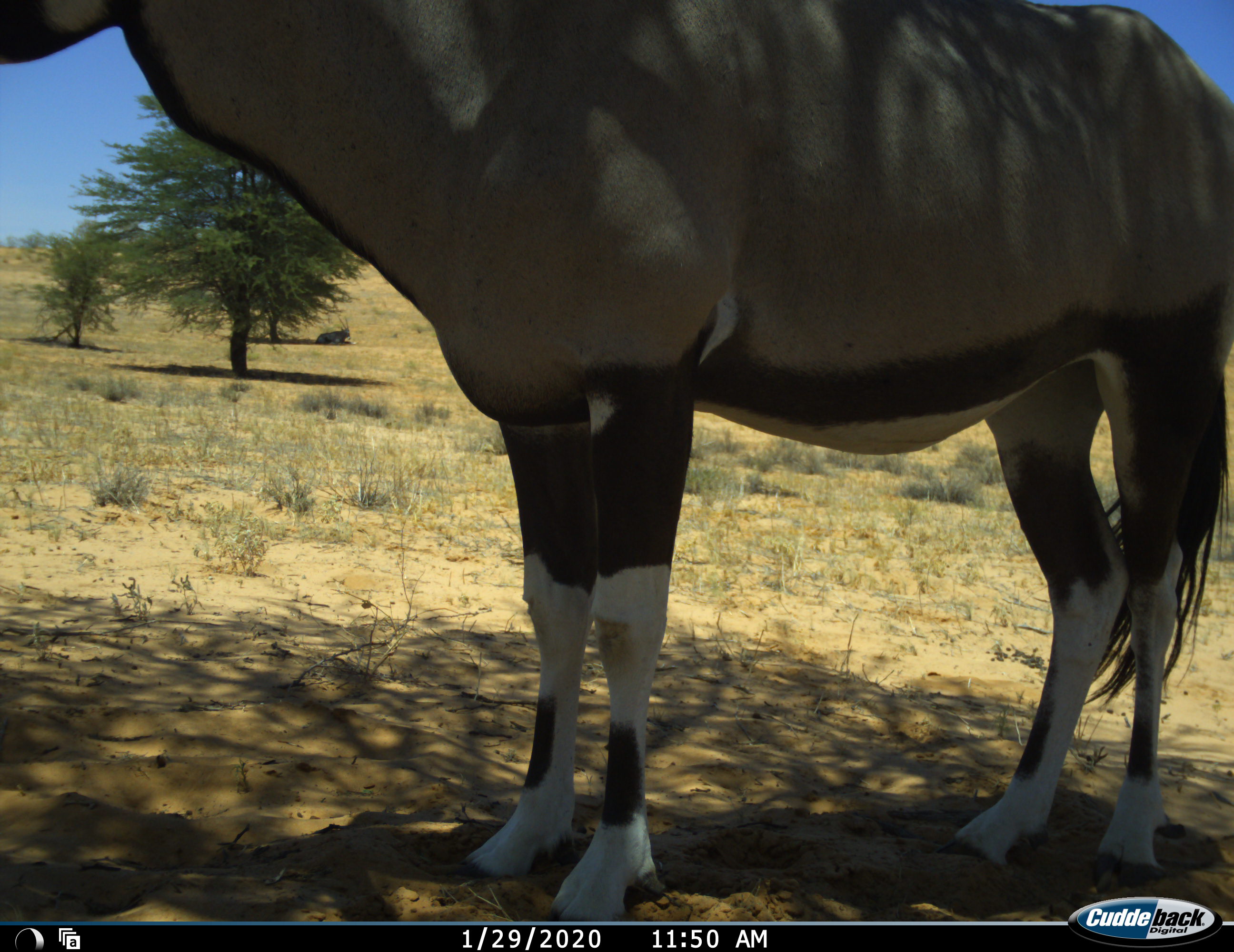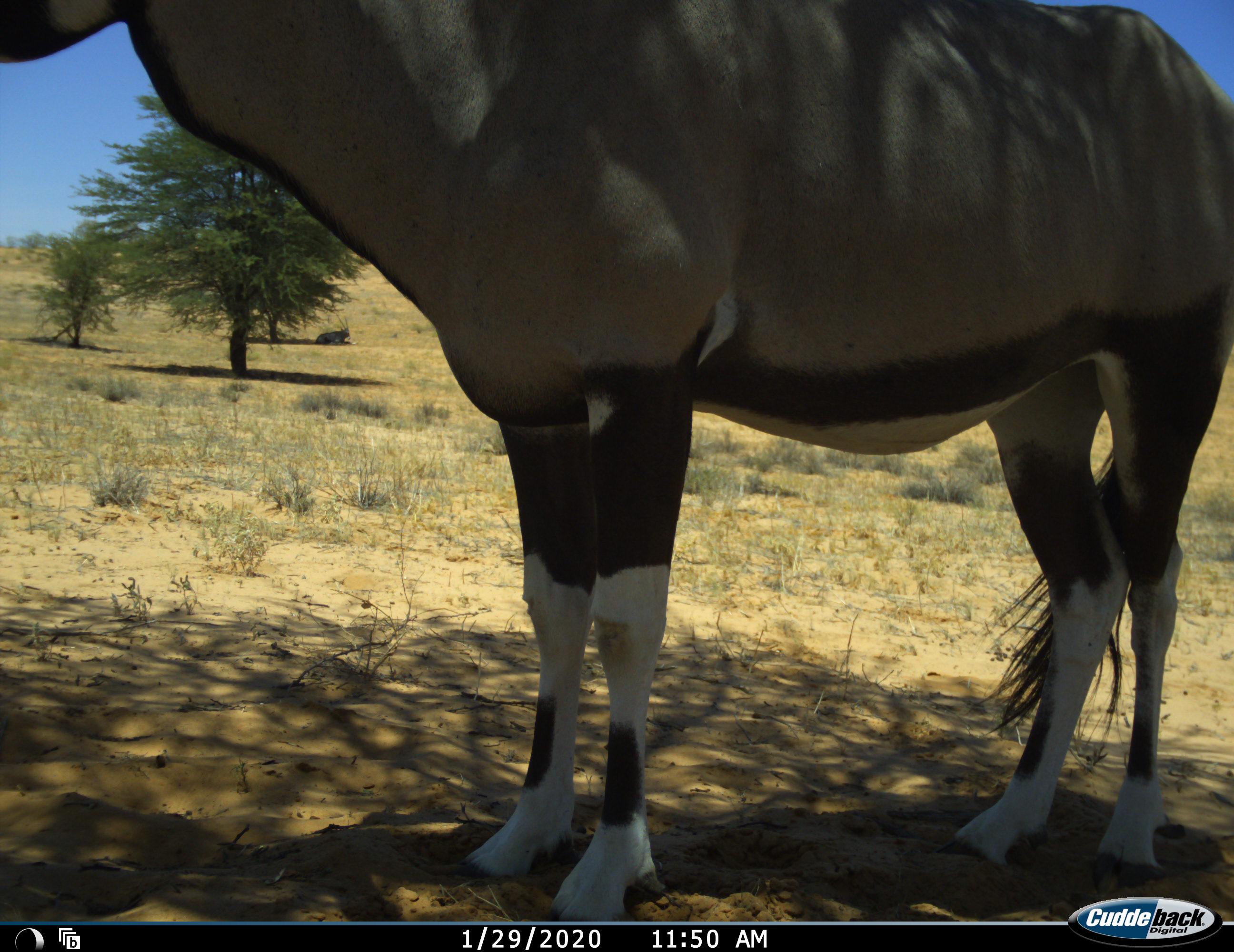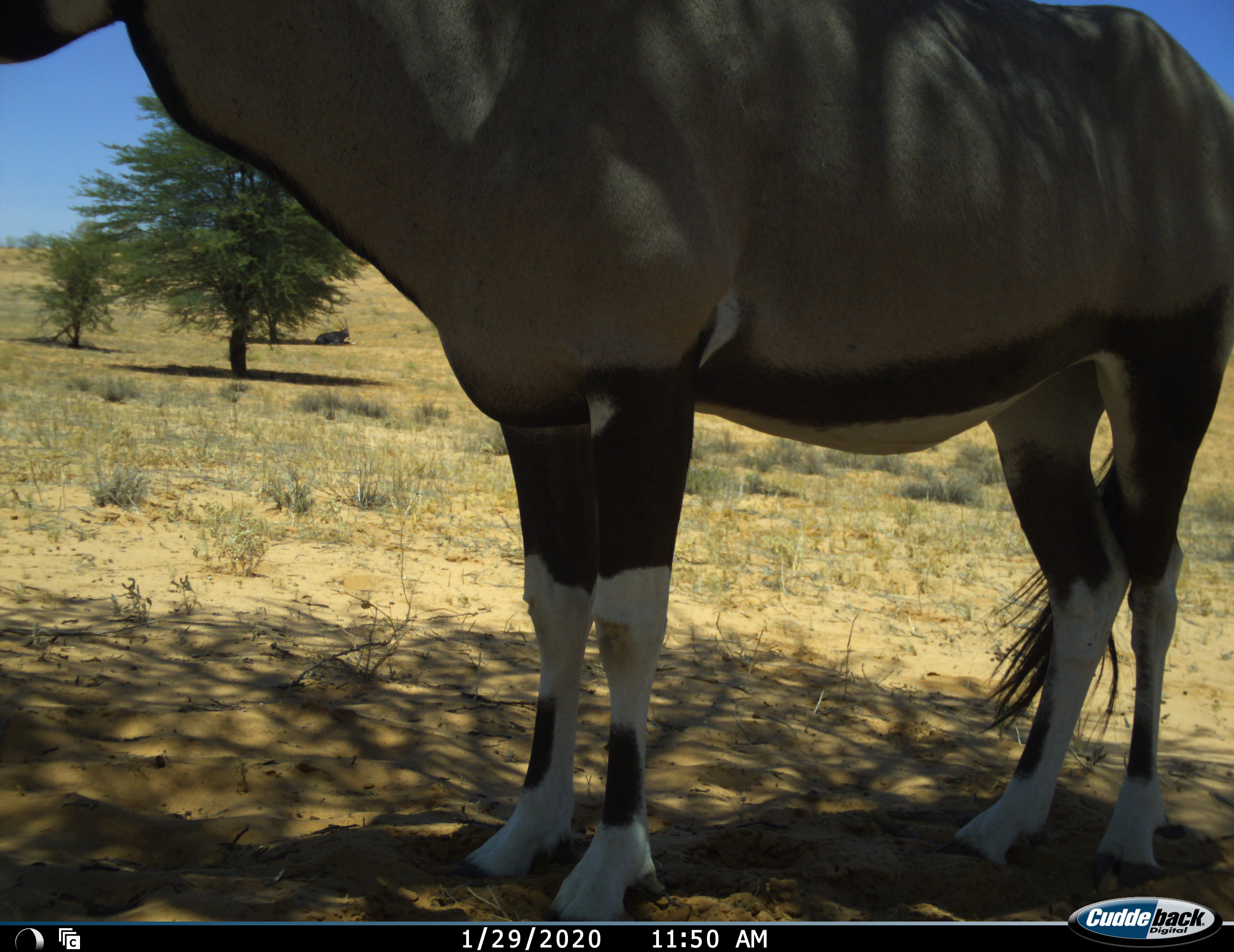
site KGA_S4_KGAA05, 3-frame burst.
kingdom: Animalia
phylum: Chordata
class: Mammalia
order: Artiodactyla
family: Bovidae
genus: Oryx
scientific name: Oryx gazella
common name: gemsbok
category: oryx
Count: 1.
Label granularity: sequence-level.